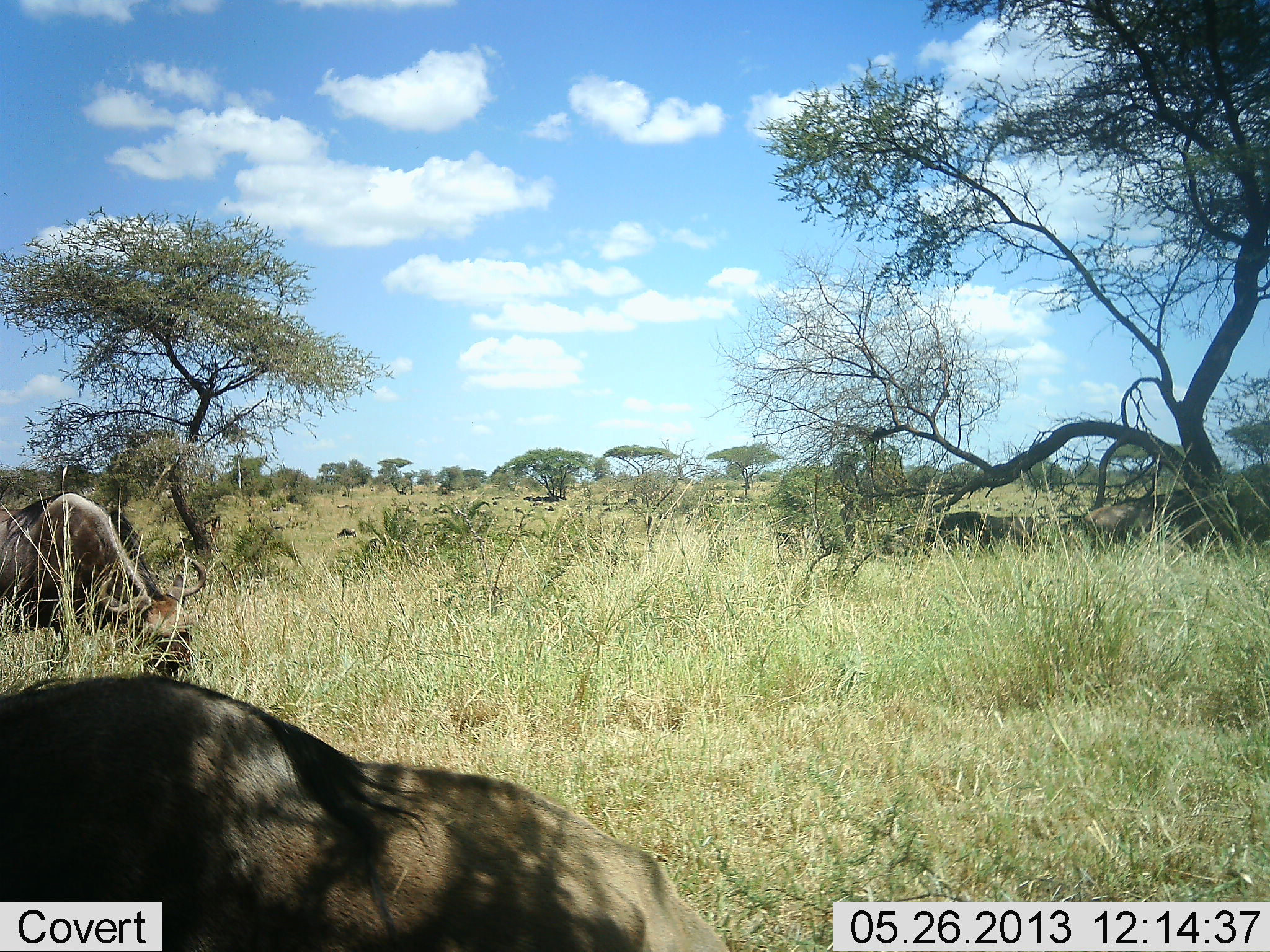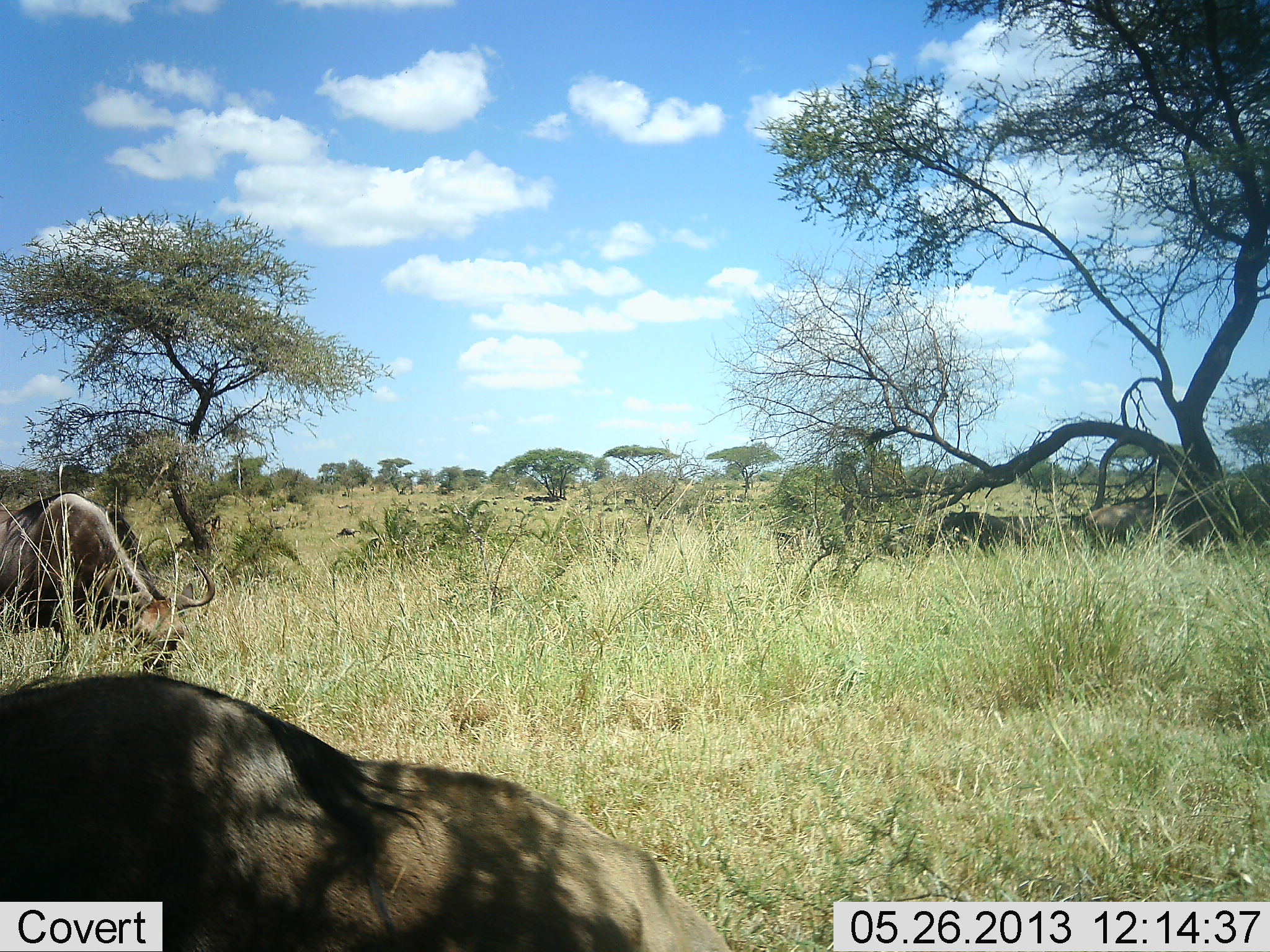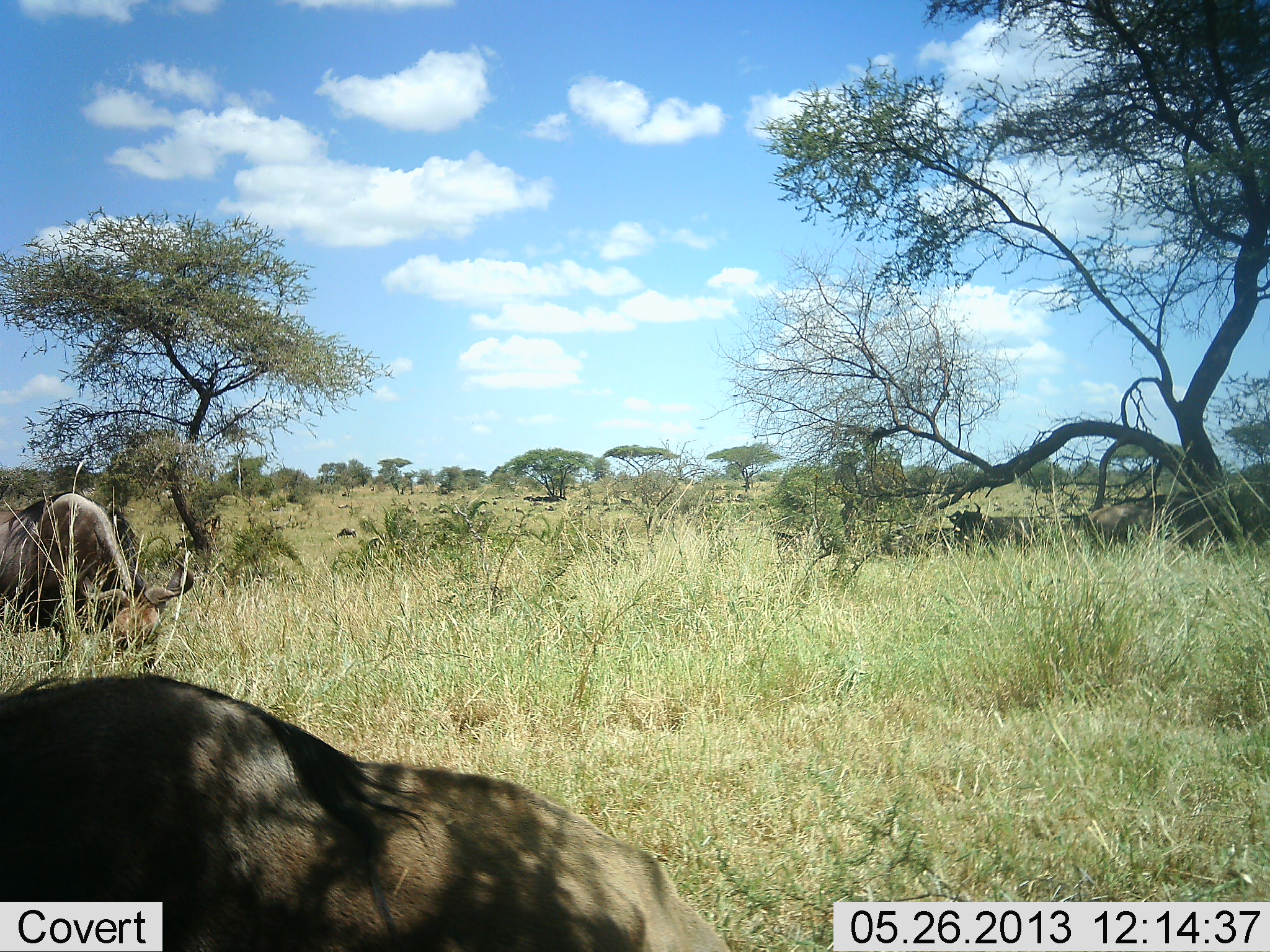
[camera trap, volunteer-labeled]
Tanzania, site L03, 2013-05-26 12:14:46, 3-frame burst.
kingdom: Animalia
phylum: Chordata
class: Mammalia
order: Artiodactyla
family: Bovidae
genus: Connochaetes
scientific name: Connochaetes taurinus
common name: blue wildebeest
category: wildebeest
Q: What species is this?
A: Wildebeest (blue wildebeest) (Connochaetes taurinus).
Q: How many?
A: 4.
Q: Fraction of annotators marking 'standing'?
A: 29%.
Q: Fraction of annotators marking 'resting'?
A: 33%.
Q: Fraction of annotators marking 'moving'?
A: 8%.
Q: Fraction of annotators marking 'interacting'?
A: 0%.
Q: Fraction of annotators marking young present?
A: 0%.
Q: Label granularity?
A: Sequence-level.